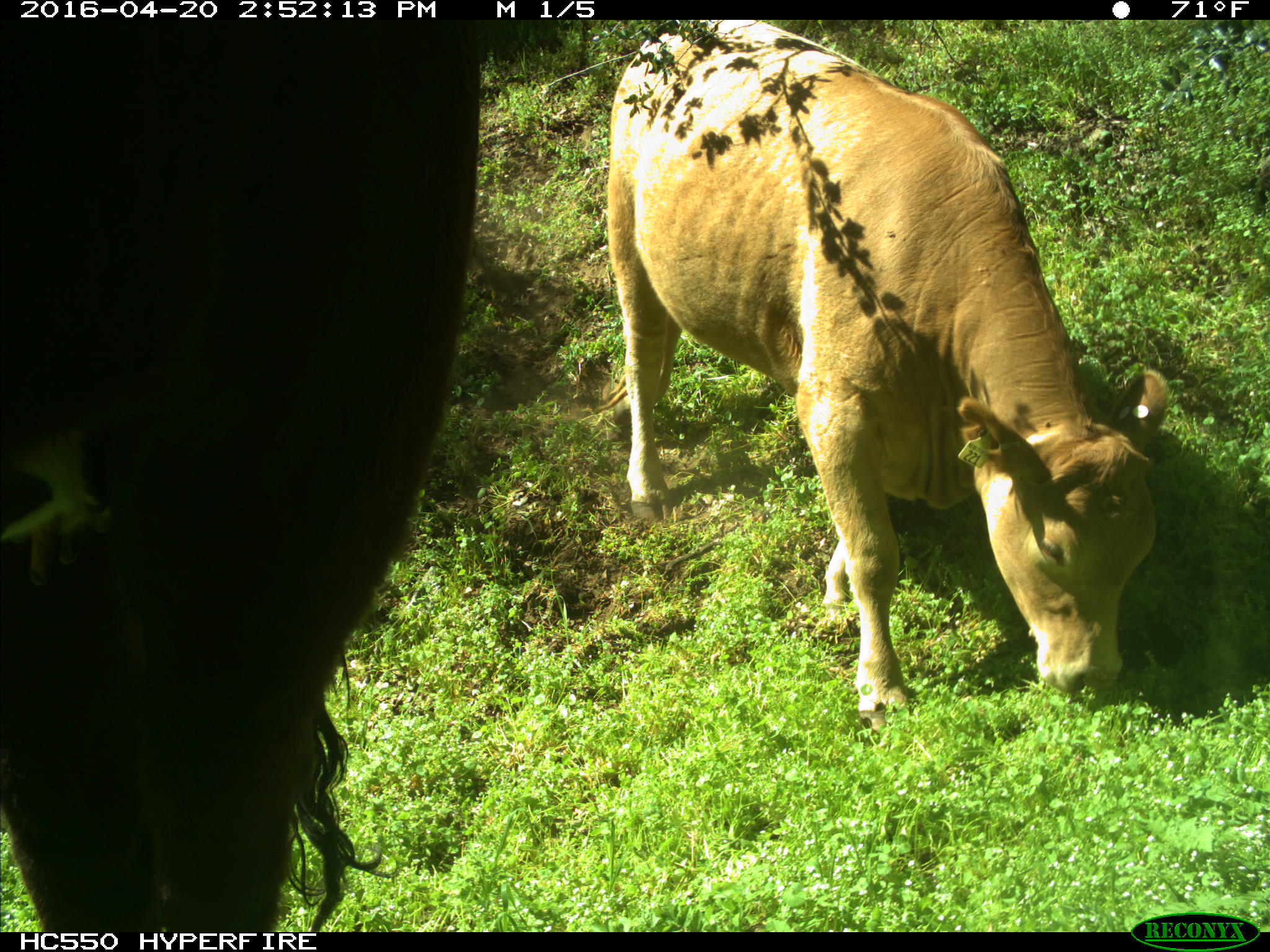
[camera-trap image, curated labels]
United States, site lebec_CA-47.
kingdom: Animalia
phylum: Chordata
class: Mammalia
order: Artiodactyla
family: Bovidae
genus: Bos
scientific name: Bos taurus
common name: domestic cow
Bos taurus (domestic cow).